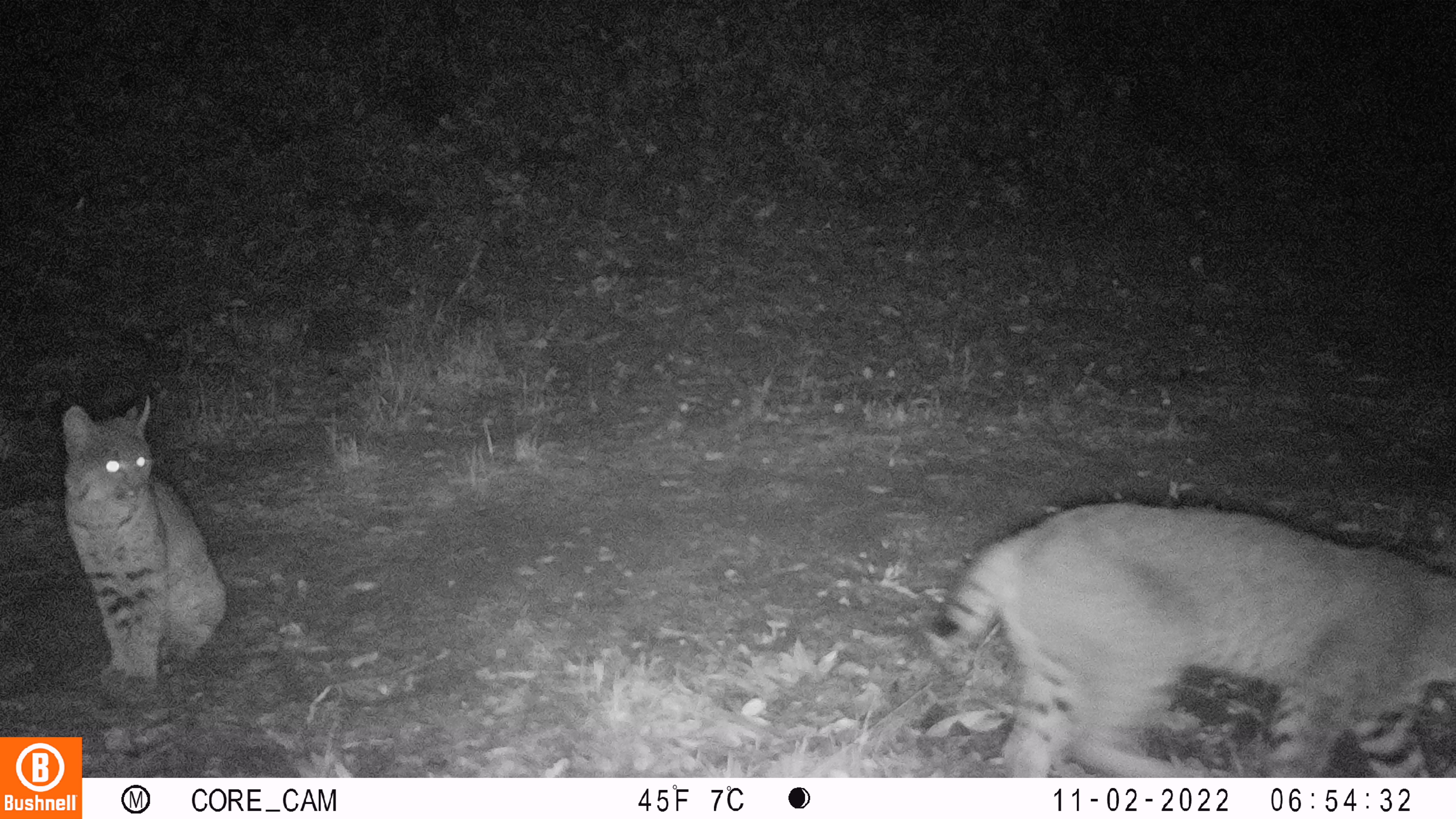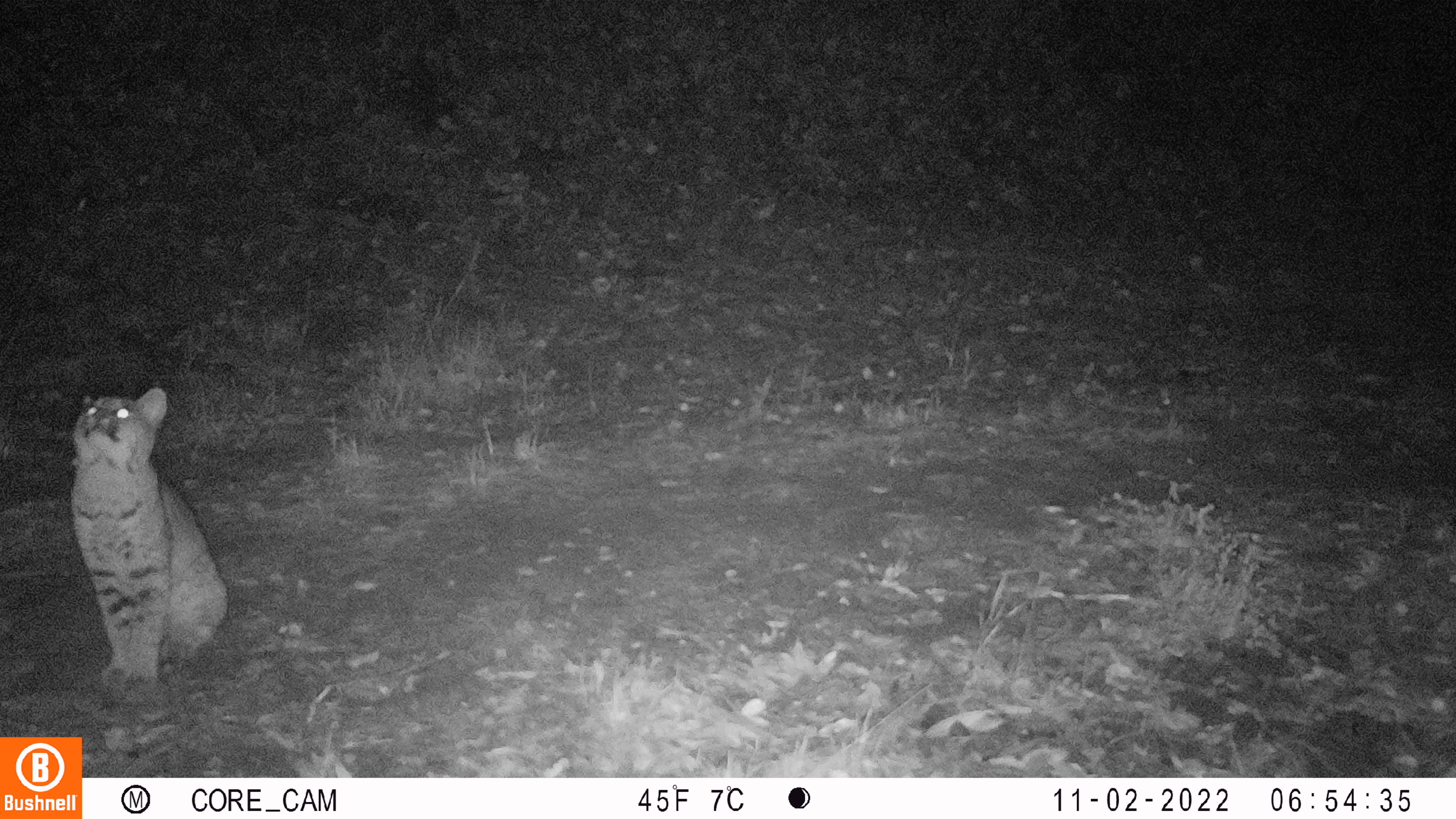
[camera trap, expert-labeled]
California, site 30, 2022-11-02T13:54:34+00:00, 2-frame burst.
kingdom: Animalia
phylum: Chordata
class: Mammalia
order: Carnivora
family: Felidae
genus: Lynx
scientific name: Lynx rufus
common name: bobcat